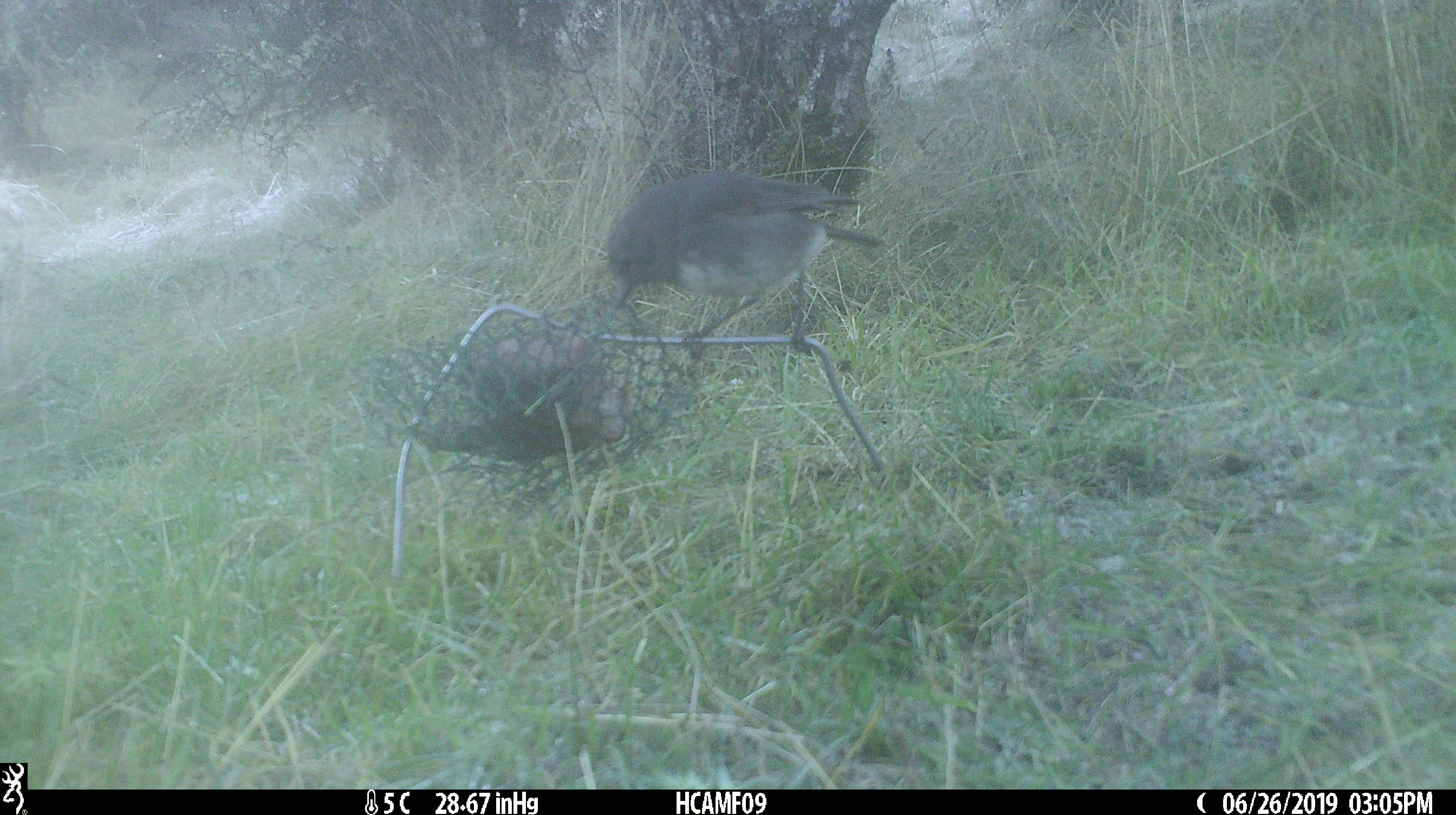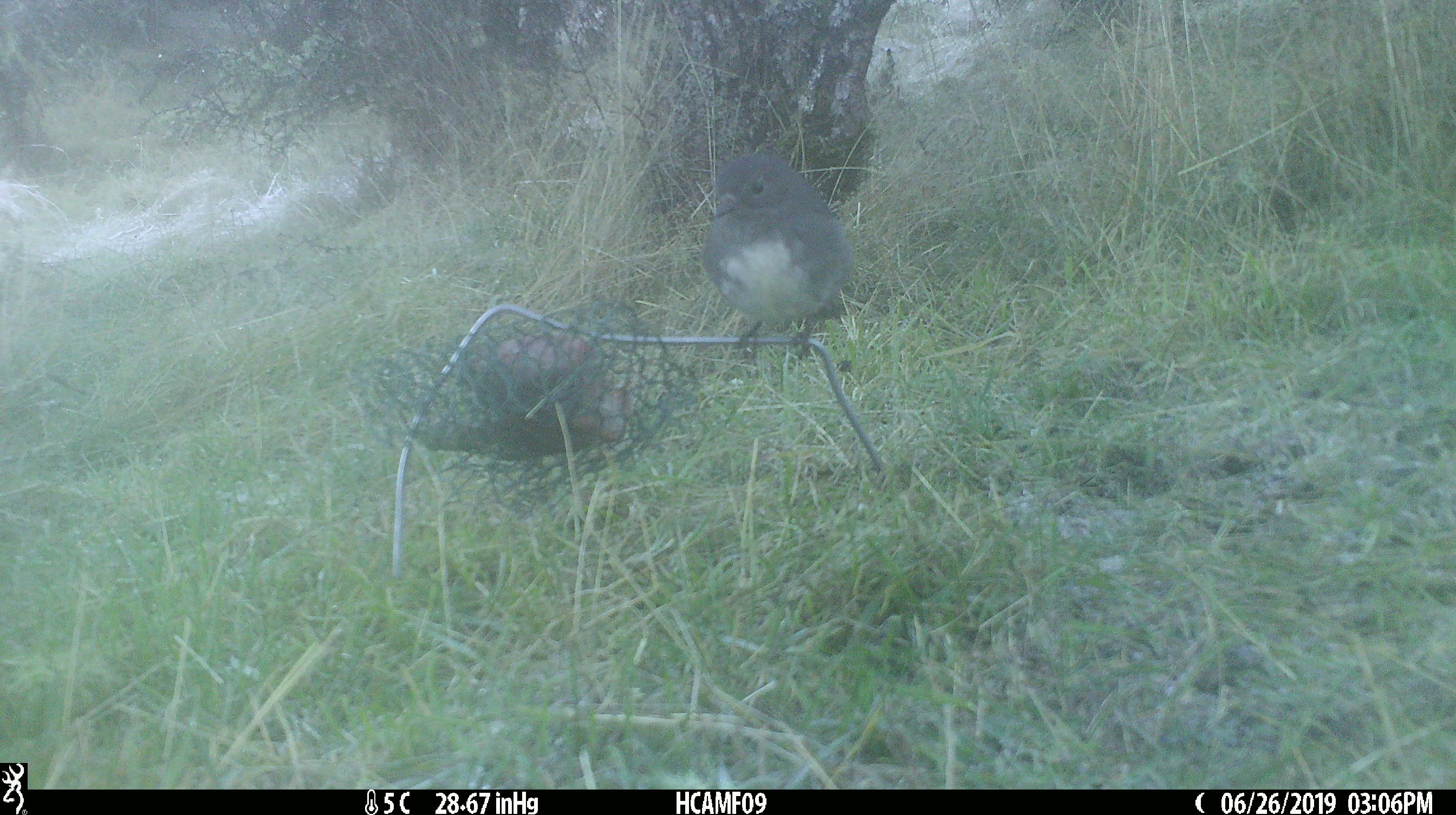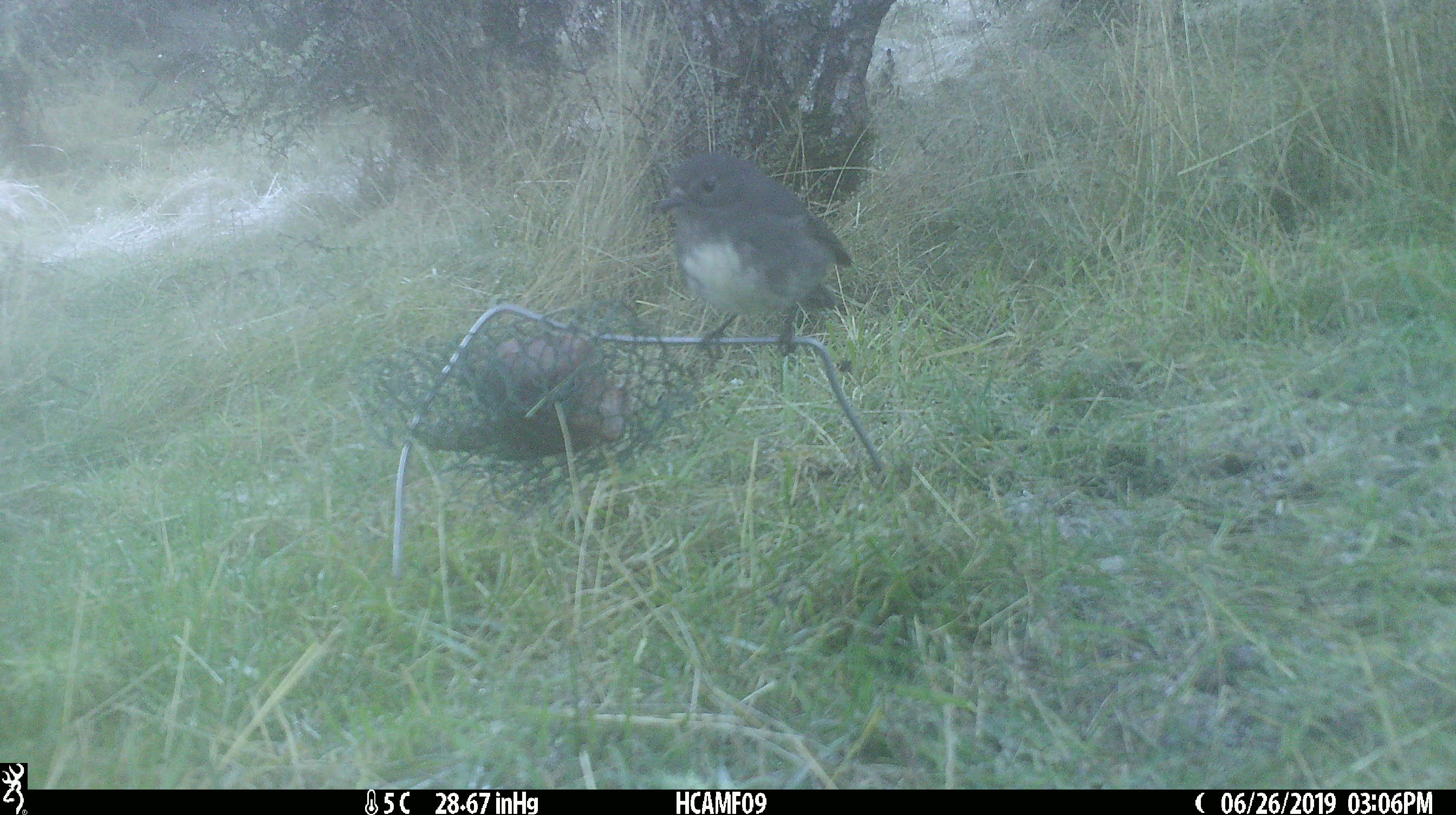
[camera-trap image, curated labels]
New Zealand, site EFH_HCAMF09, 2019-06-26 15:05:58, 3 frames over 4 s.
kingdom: Animalia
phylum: Chordata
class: Aves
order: Passeriformes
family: Petroicidae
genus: Petroica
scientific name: Petroica australis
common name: new zealand robin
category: robin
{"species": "robin (new zealand robin) (Petroica australis)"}